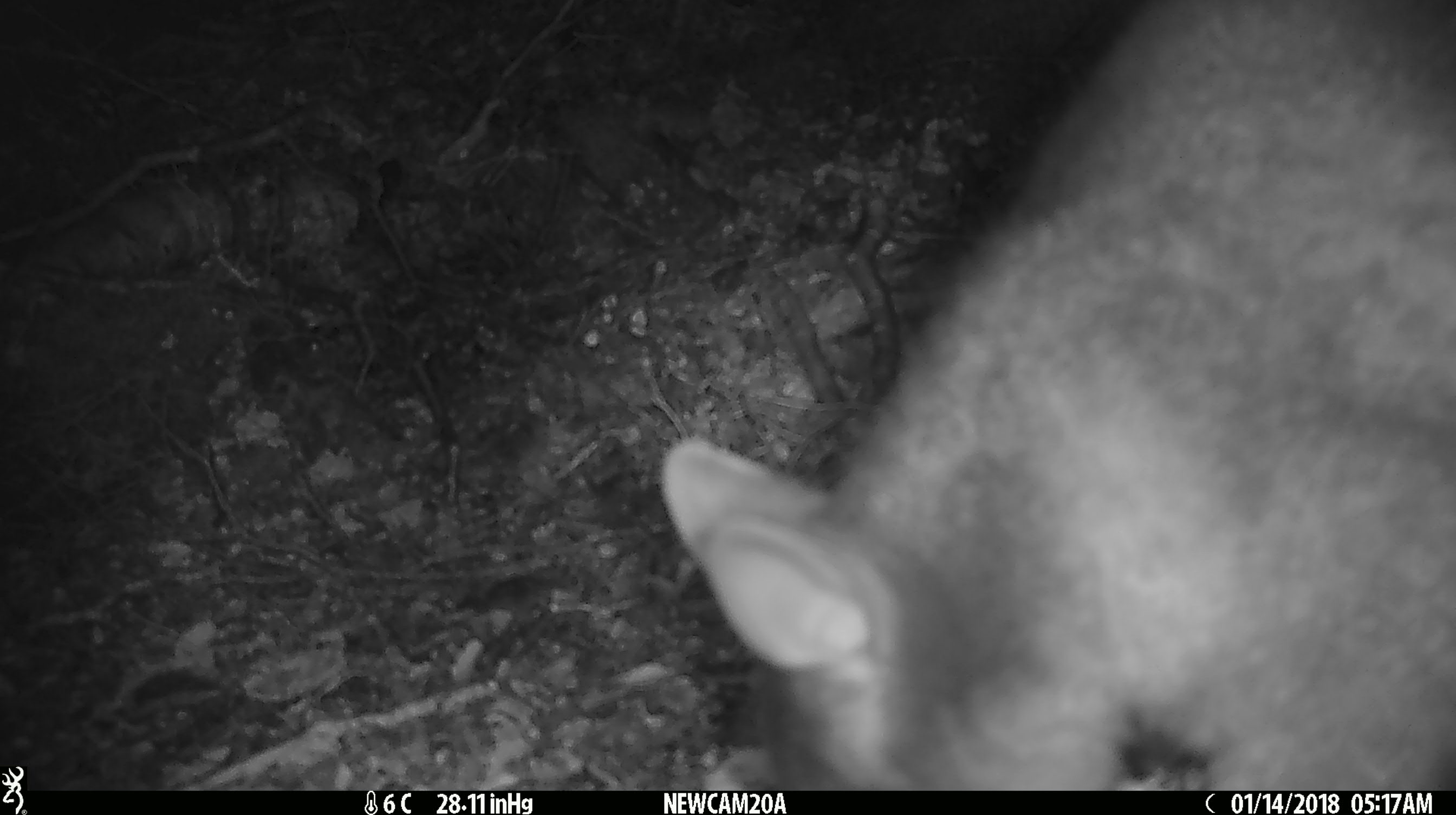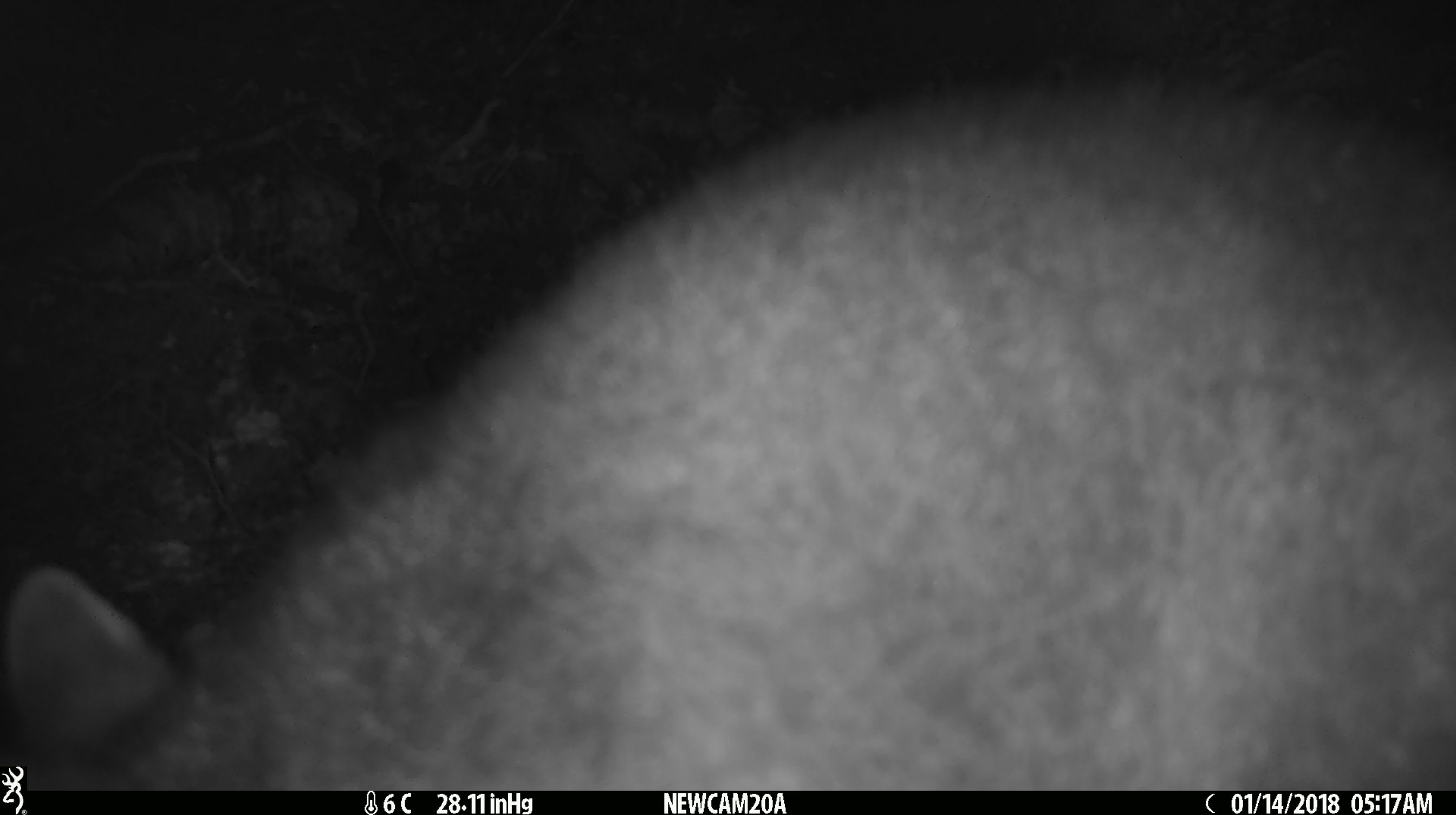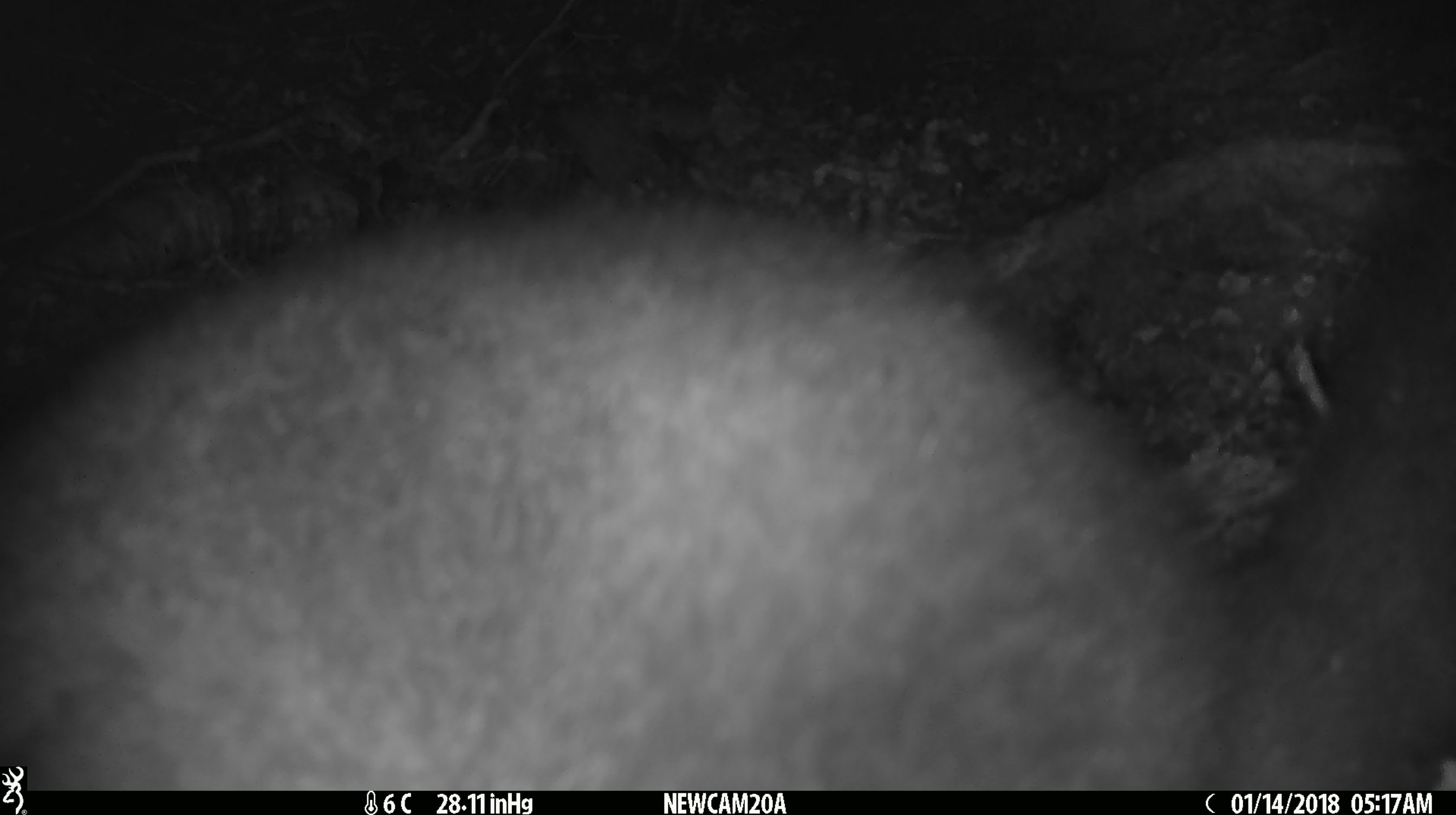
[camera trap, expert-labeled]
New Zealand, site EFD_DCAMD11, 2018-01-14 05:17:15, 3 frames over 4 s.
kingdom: Animalia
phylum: Chordata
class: Mammalia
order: Diprotodontia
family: Phalangeridae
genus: Trichosurus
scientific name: Trichosurus vulpecula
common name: common brushtail possum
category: possum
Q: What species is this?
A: Possum (common brushtail possum) (Trichosurus vulpecula).